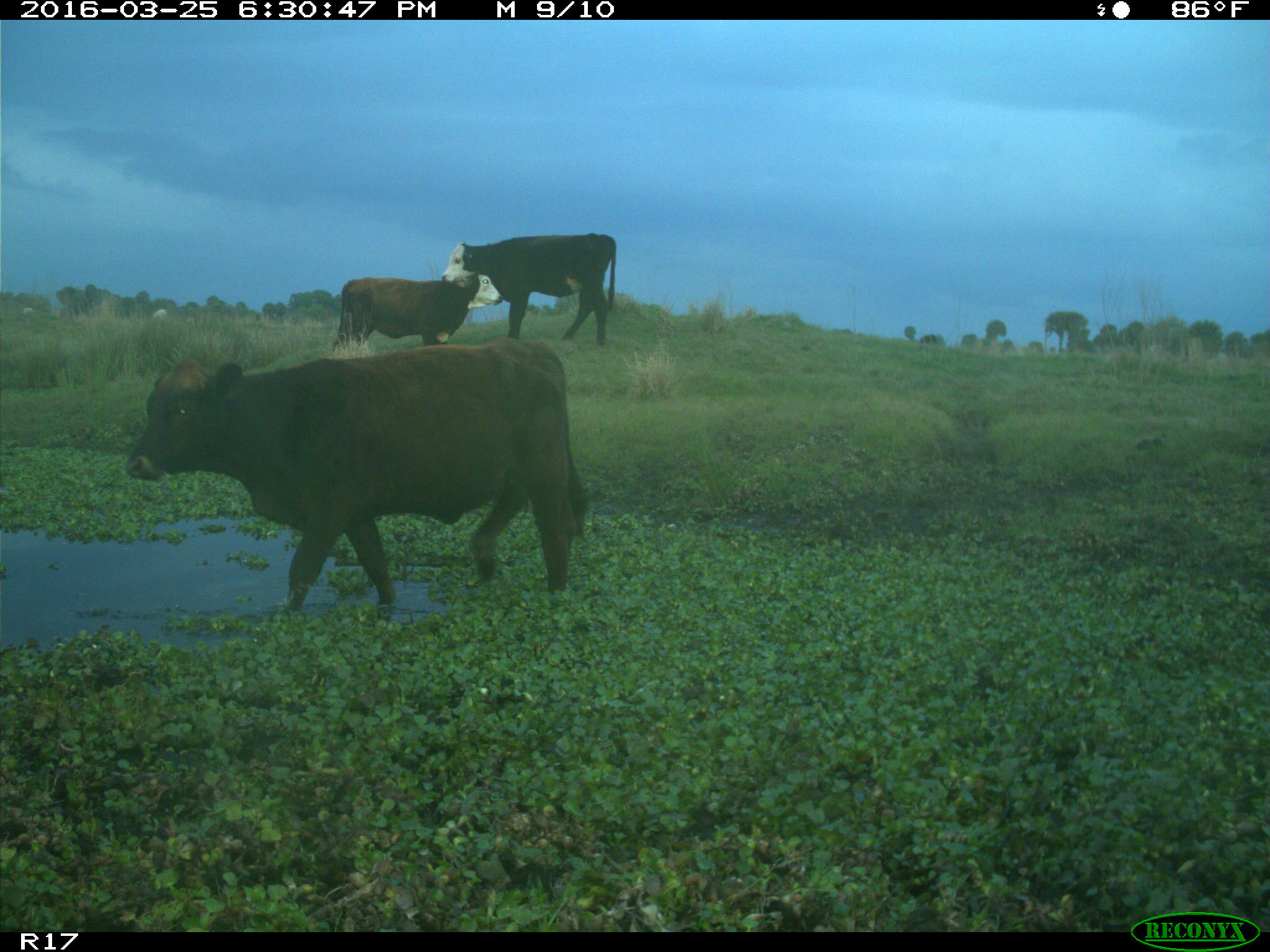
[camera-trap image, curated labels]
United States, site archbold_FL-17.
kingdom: Animalia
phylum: Chordata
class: Mammalia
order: Artiodactyla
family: Bovidae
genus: Bos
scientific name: Bos taurus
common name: domestic cow